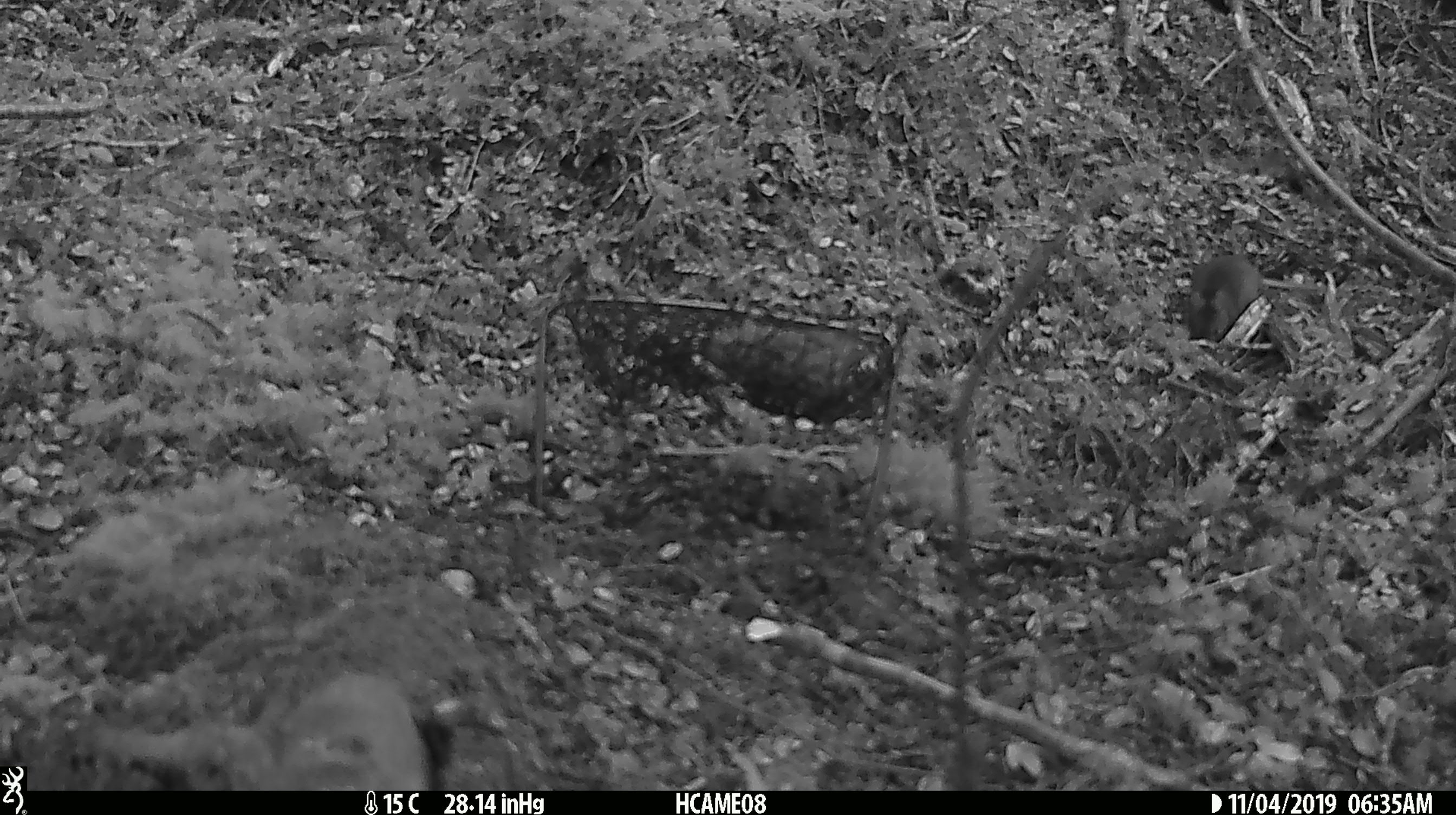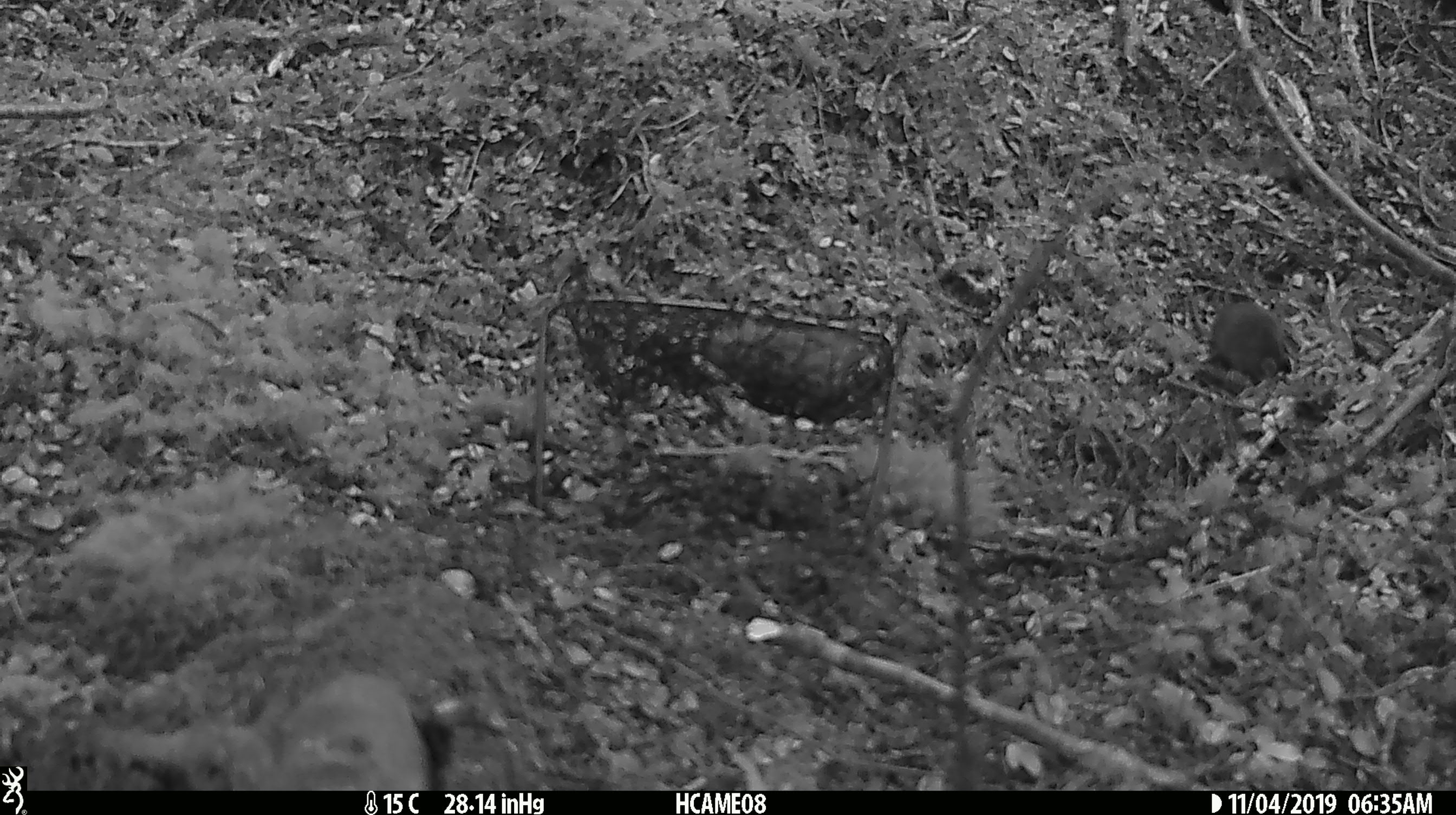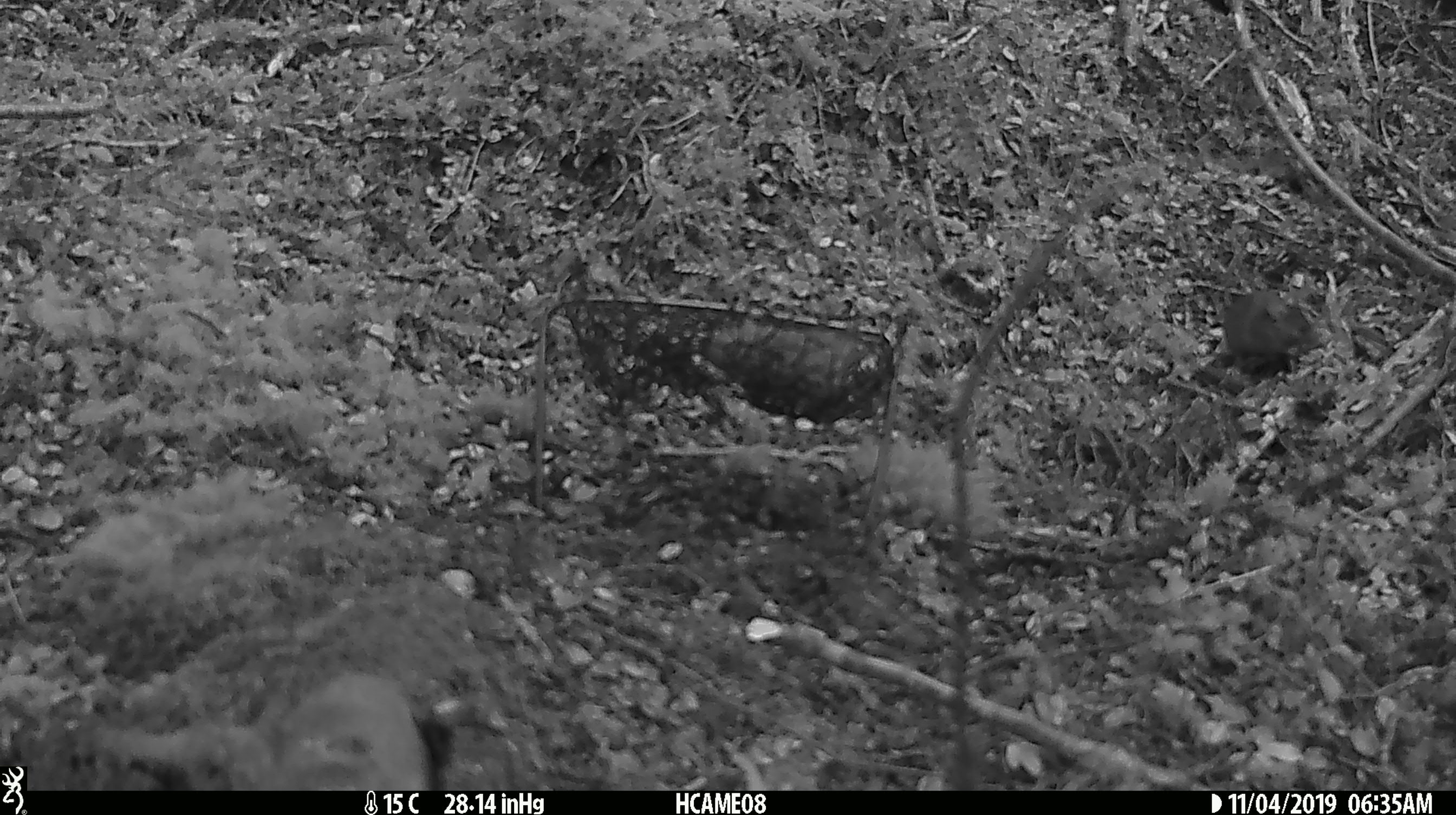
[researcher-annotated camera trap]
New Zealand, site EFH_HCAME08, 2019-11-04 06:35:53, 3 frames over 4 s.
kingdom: Animalia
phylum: Chordata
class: Mammalia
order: Rodentia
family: Muridae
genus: Mus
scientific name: Mus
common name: mouse